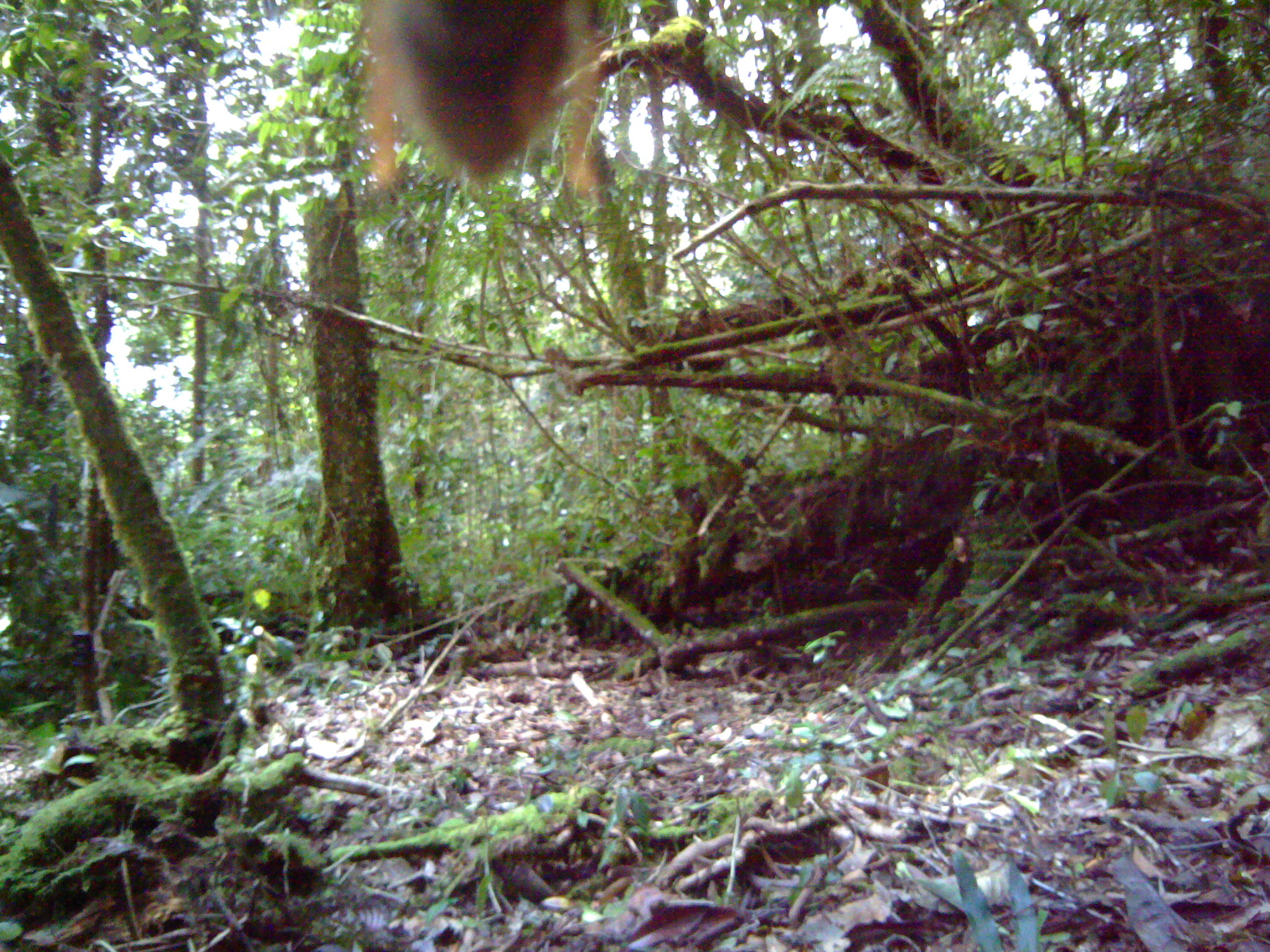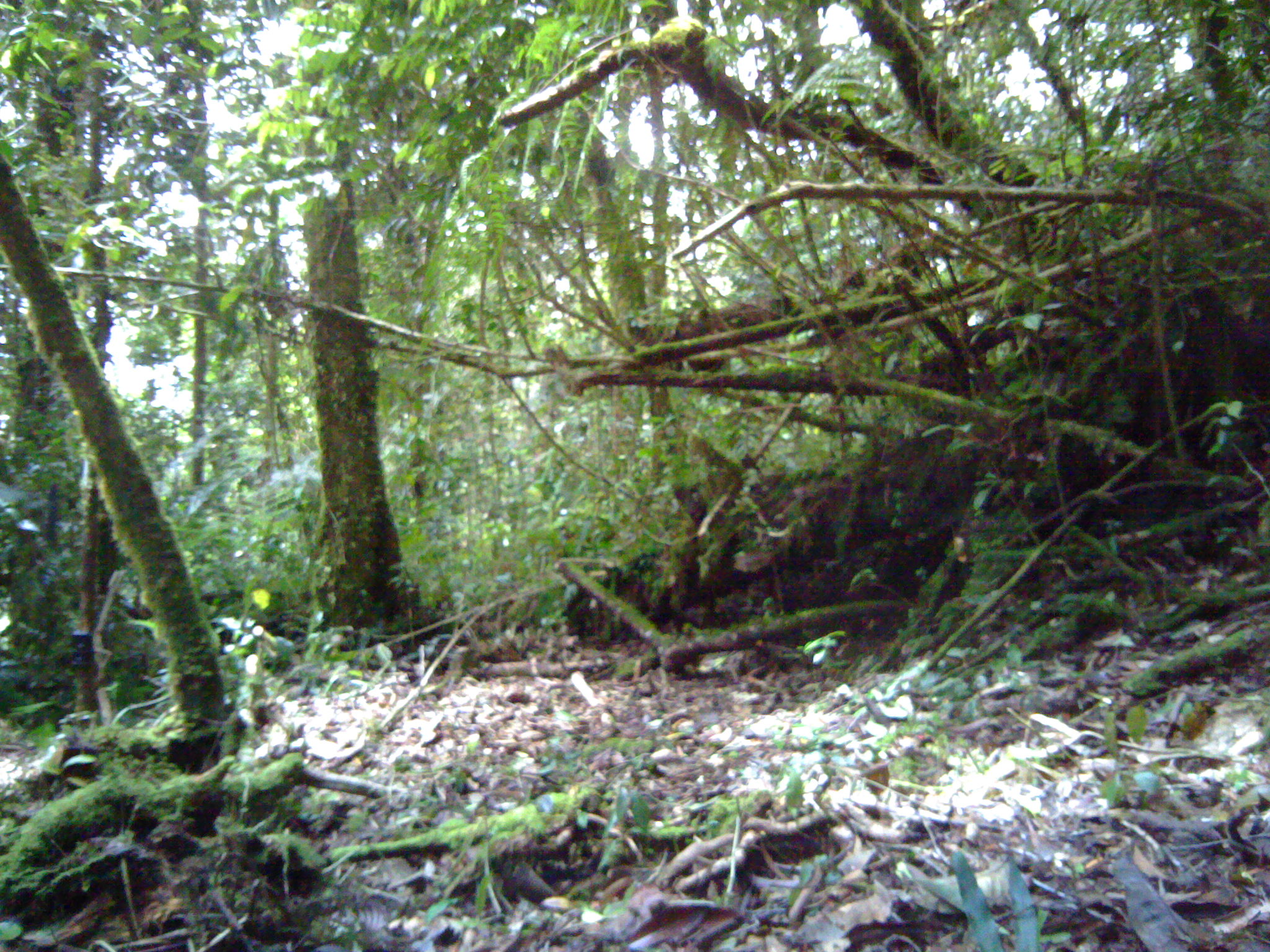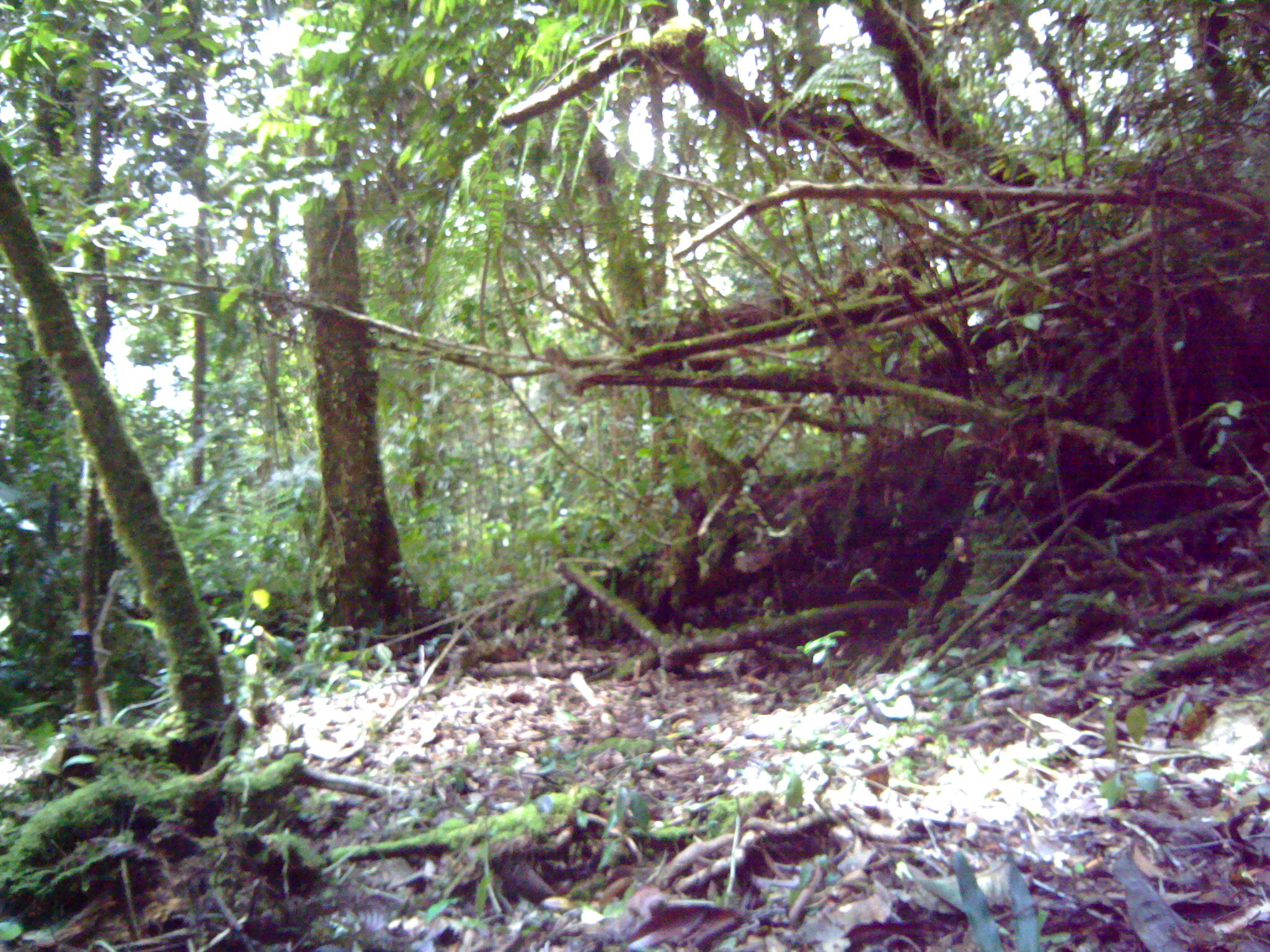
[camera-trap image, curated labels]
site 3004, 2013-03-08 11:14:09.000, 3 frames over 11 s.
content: unidentified animal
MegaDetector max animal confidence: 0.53